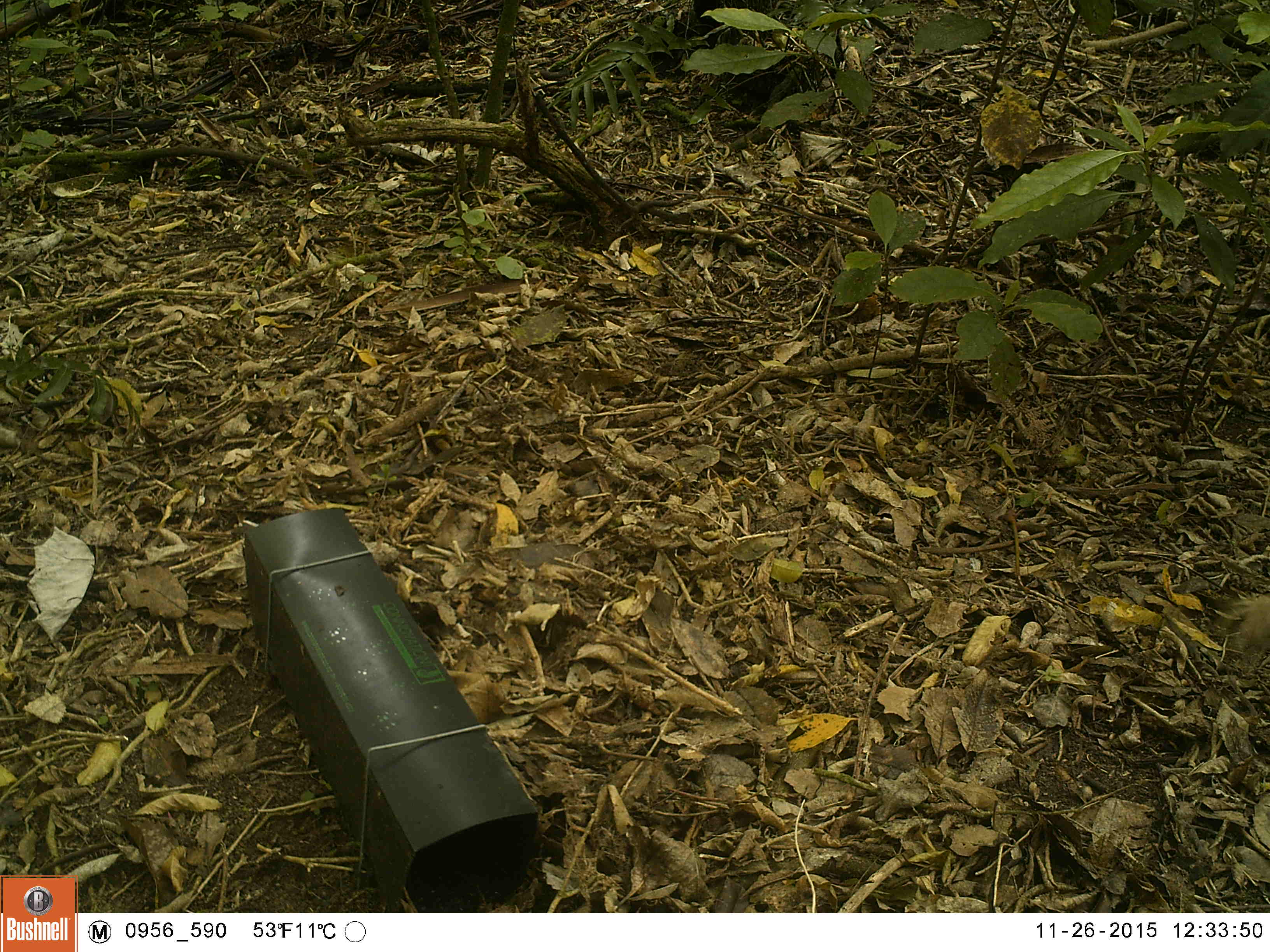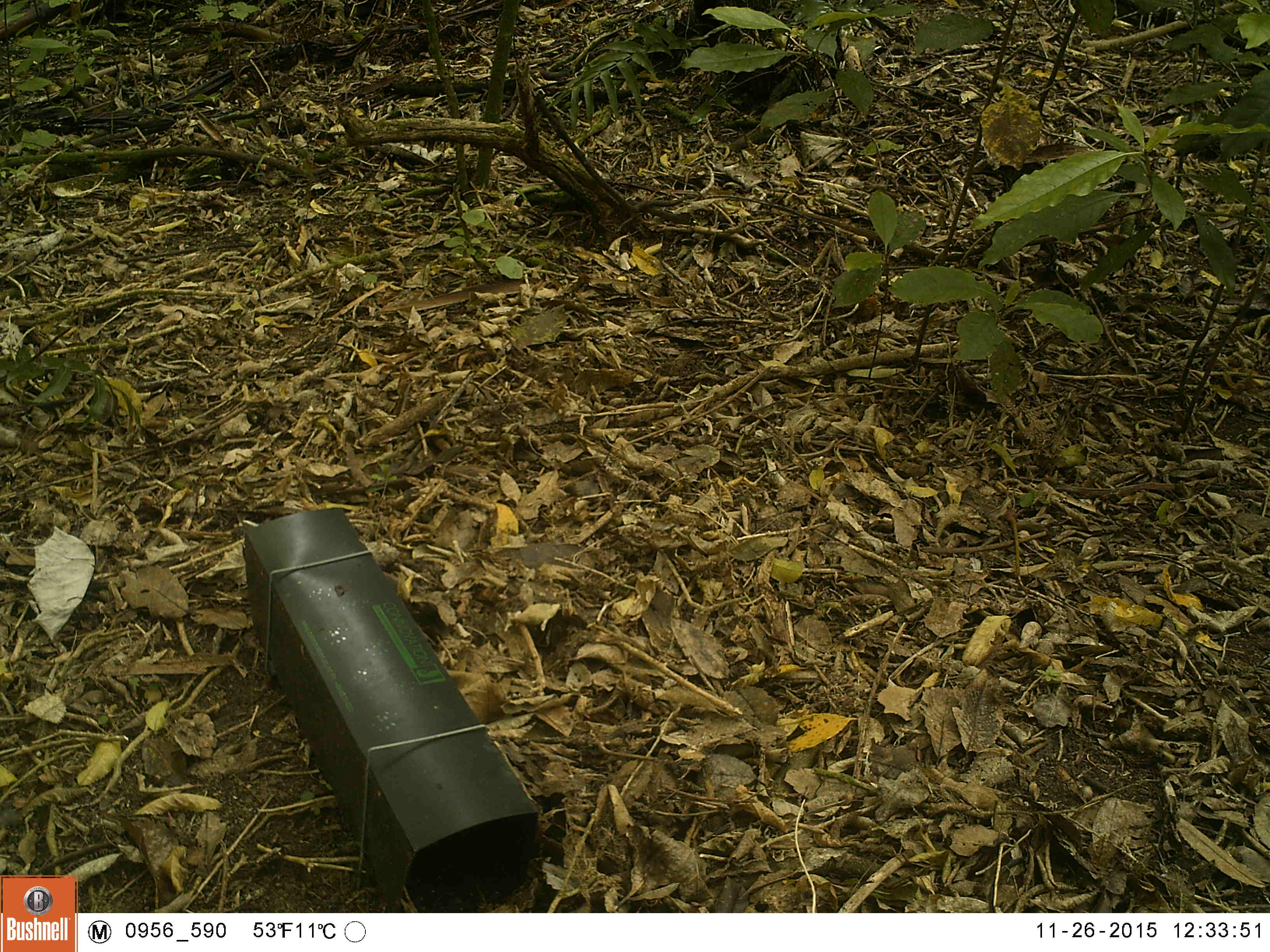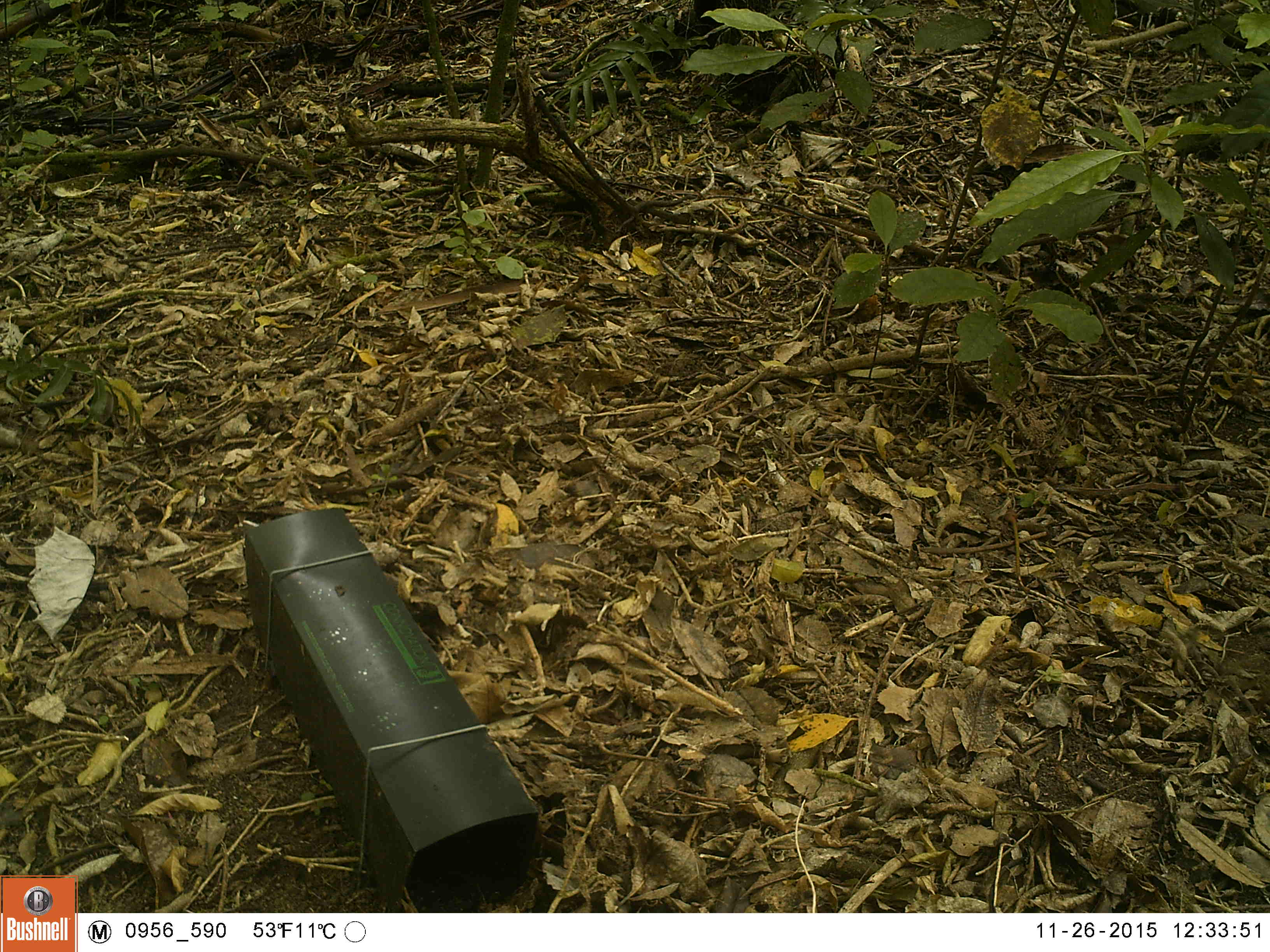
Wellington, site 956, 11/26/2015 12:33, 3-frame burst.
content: unidentified animal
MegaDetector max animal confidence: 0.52